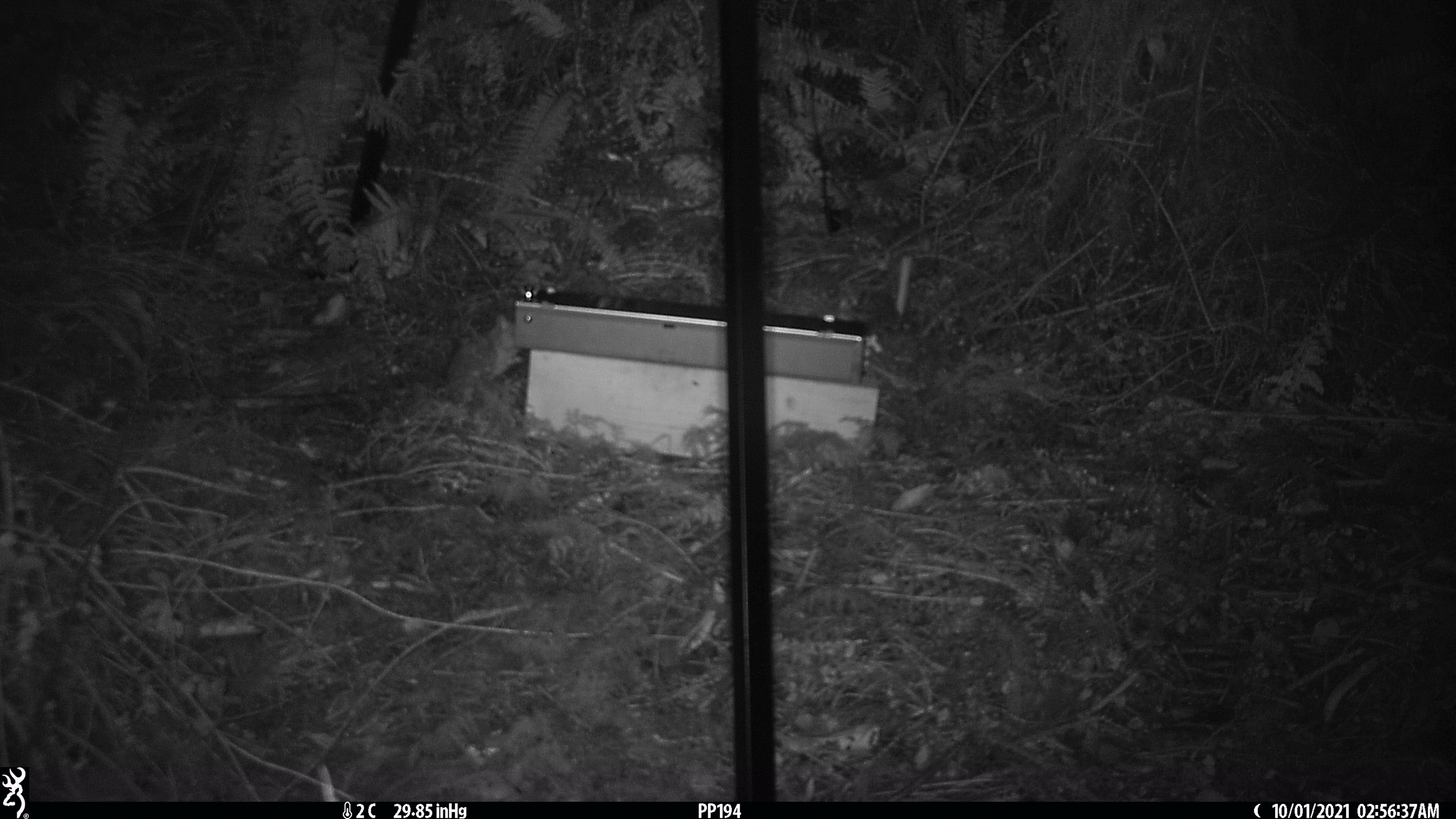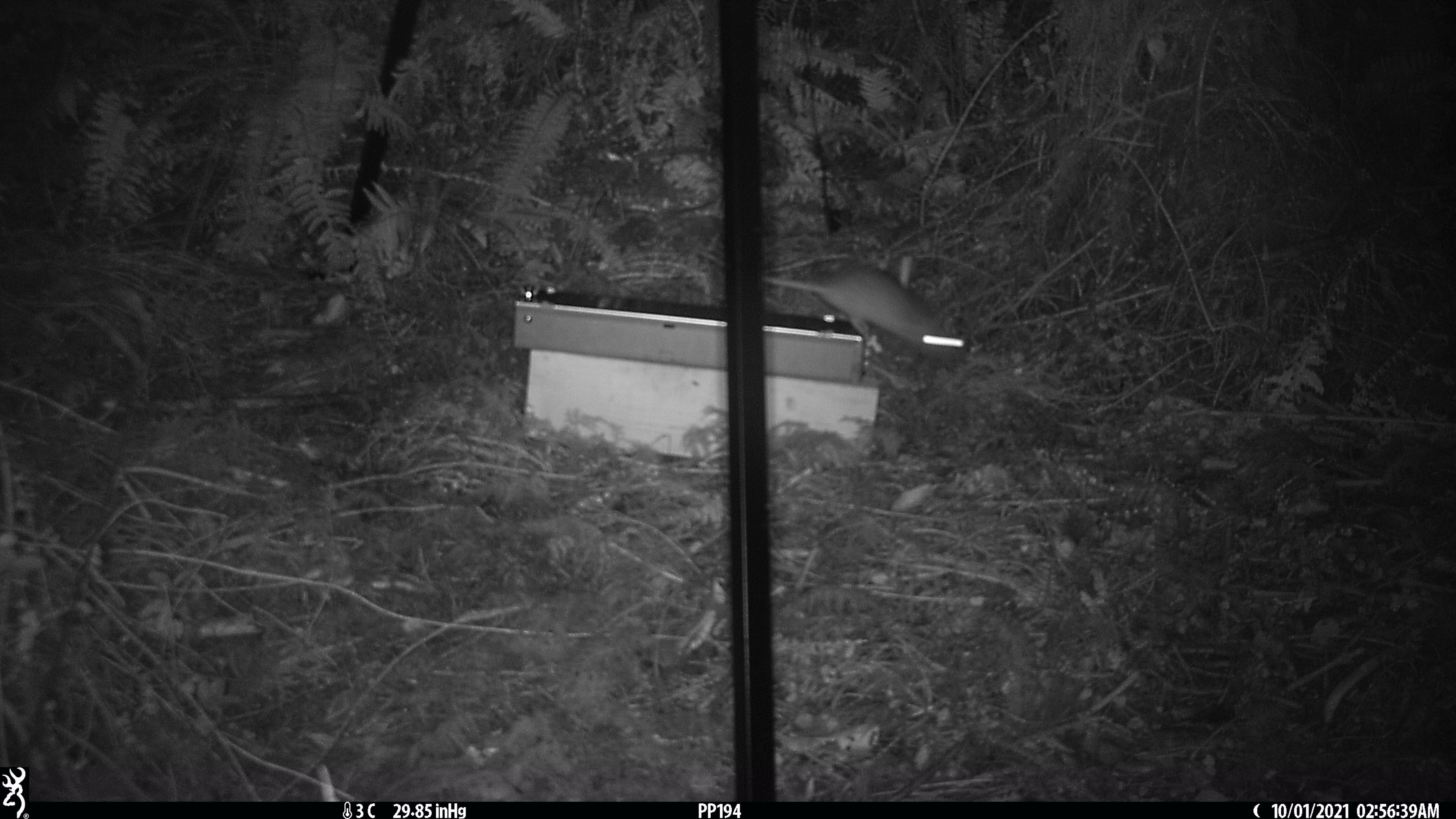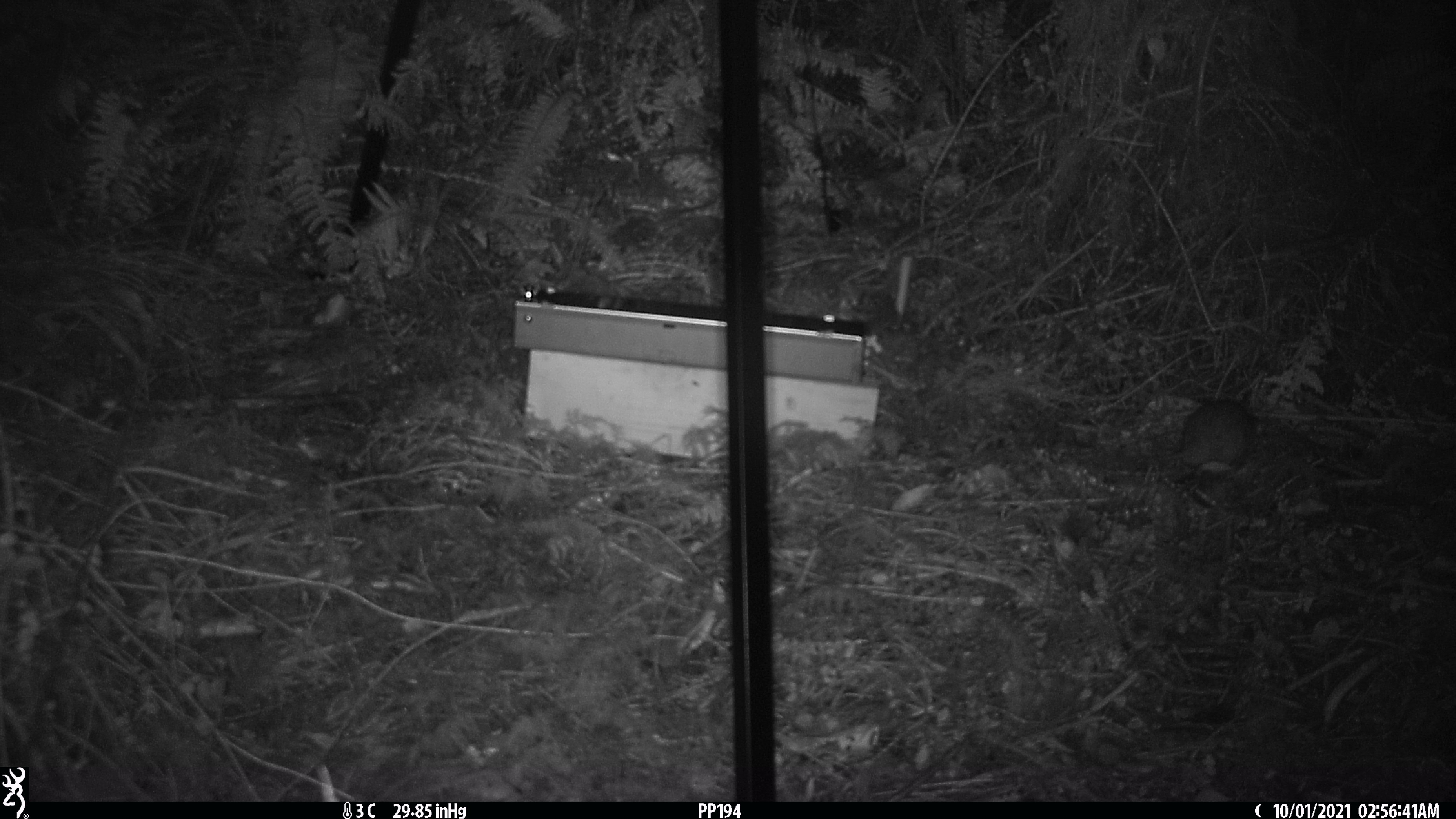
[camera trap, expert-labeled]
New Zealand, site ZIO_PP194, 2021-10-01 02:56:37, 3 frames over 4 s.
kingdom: Animalia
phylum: Chordata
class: Mammalia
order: Rodentia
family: Muridae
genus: Rattus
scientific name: Rattus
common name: rat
Rat (Rattus).